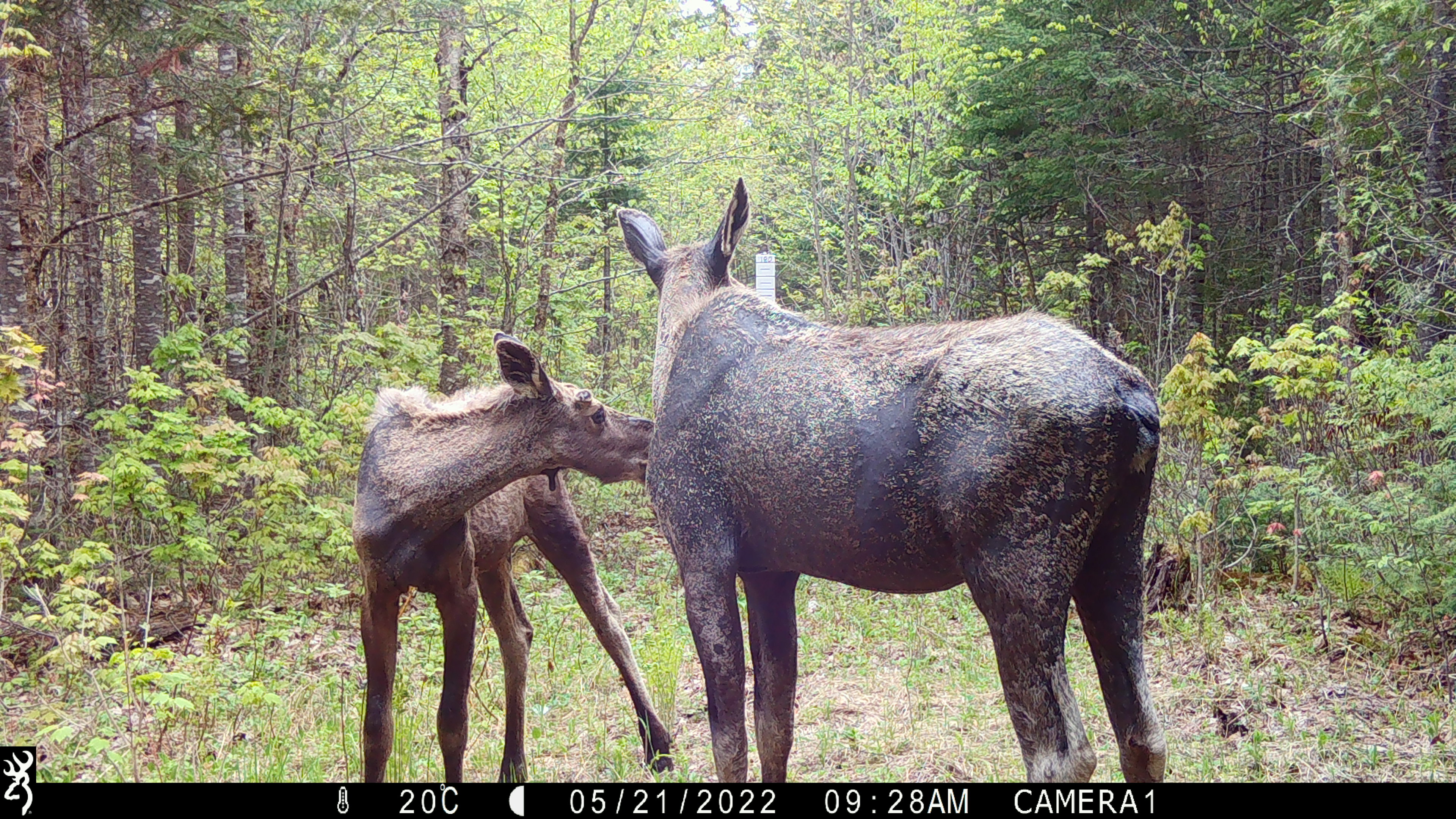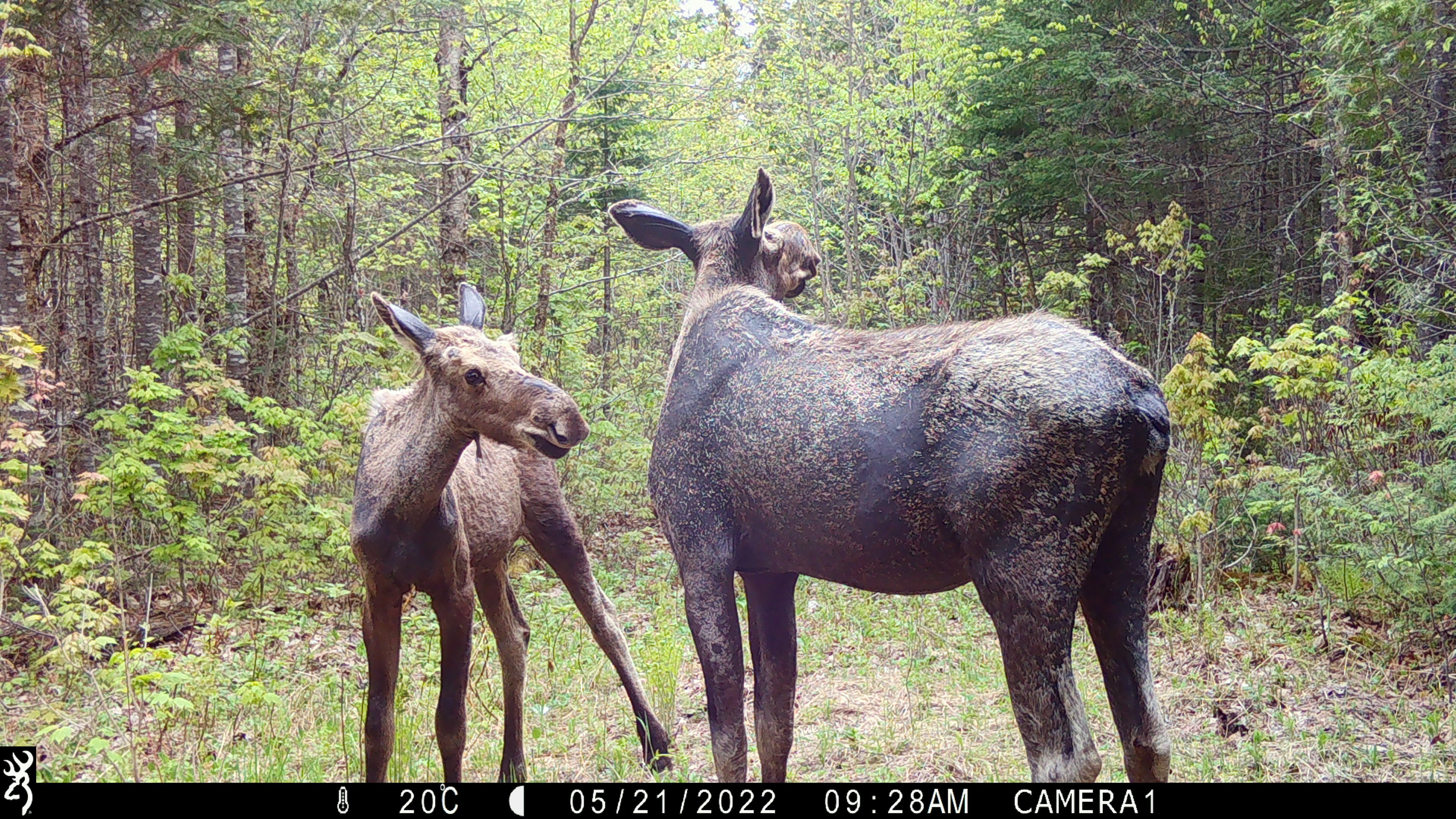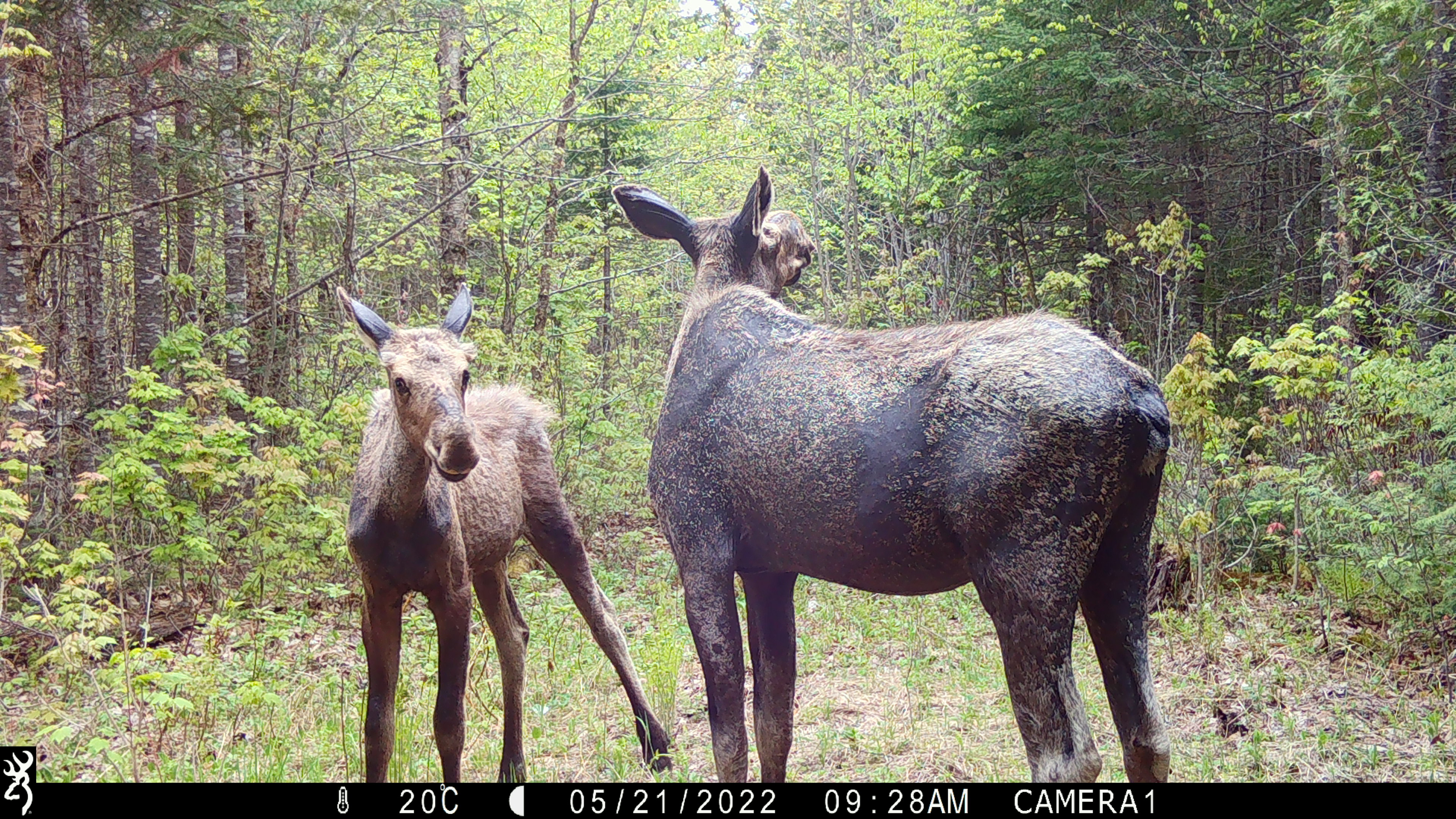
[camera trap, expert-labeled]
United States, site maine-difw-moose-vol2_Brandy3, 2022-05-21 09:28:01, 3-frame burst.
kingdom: Animalia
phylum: Chordata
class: Mammalia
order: Artiodactyla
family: Cervidae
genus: Alces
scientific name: Alces alces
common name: moose